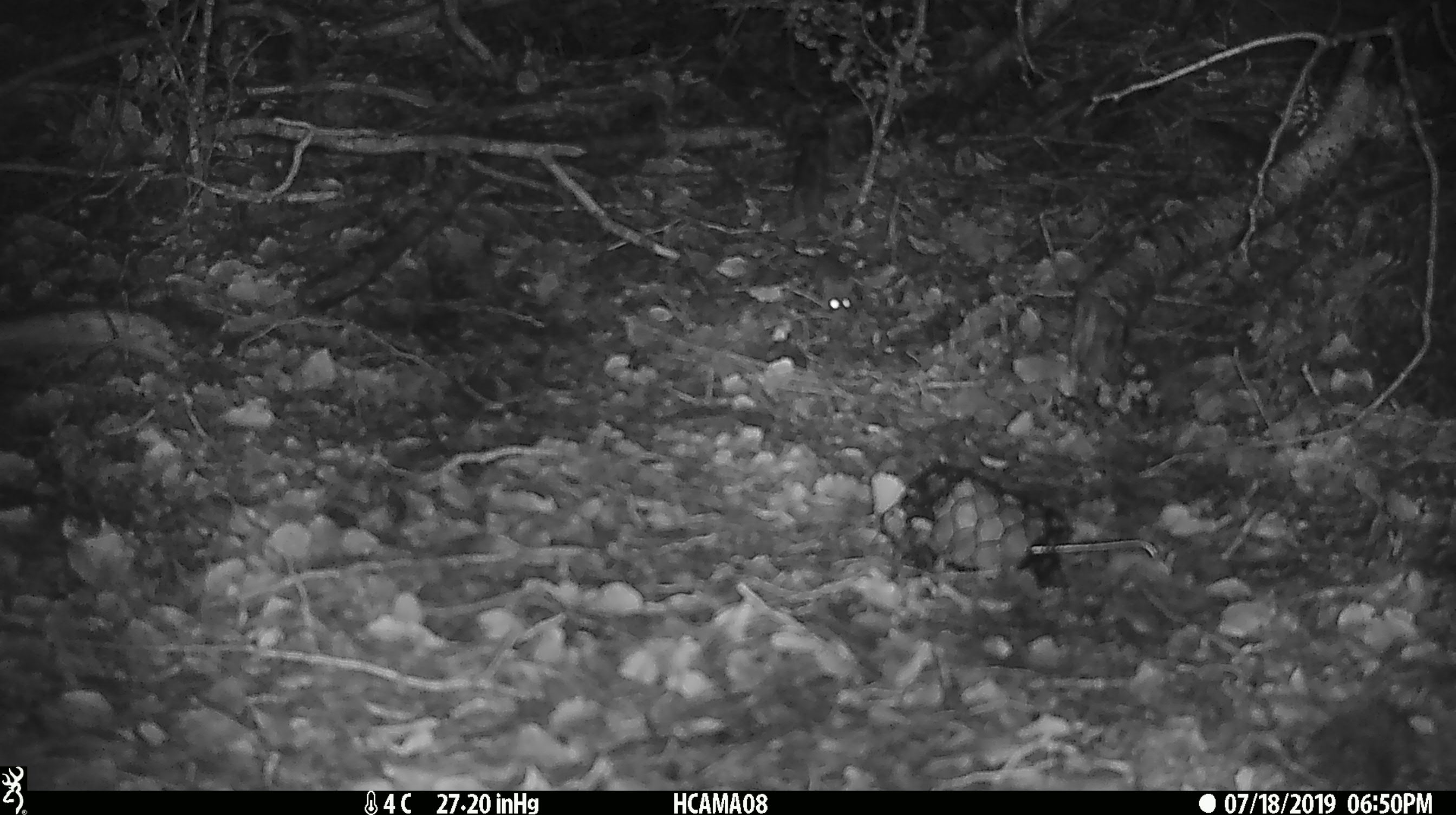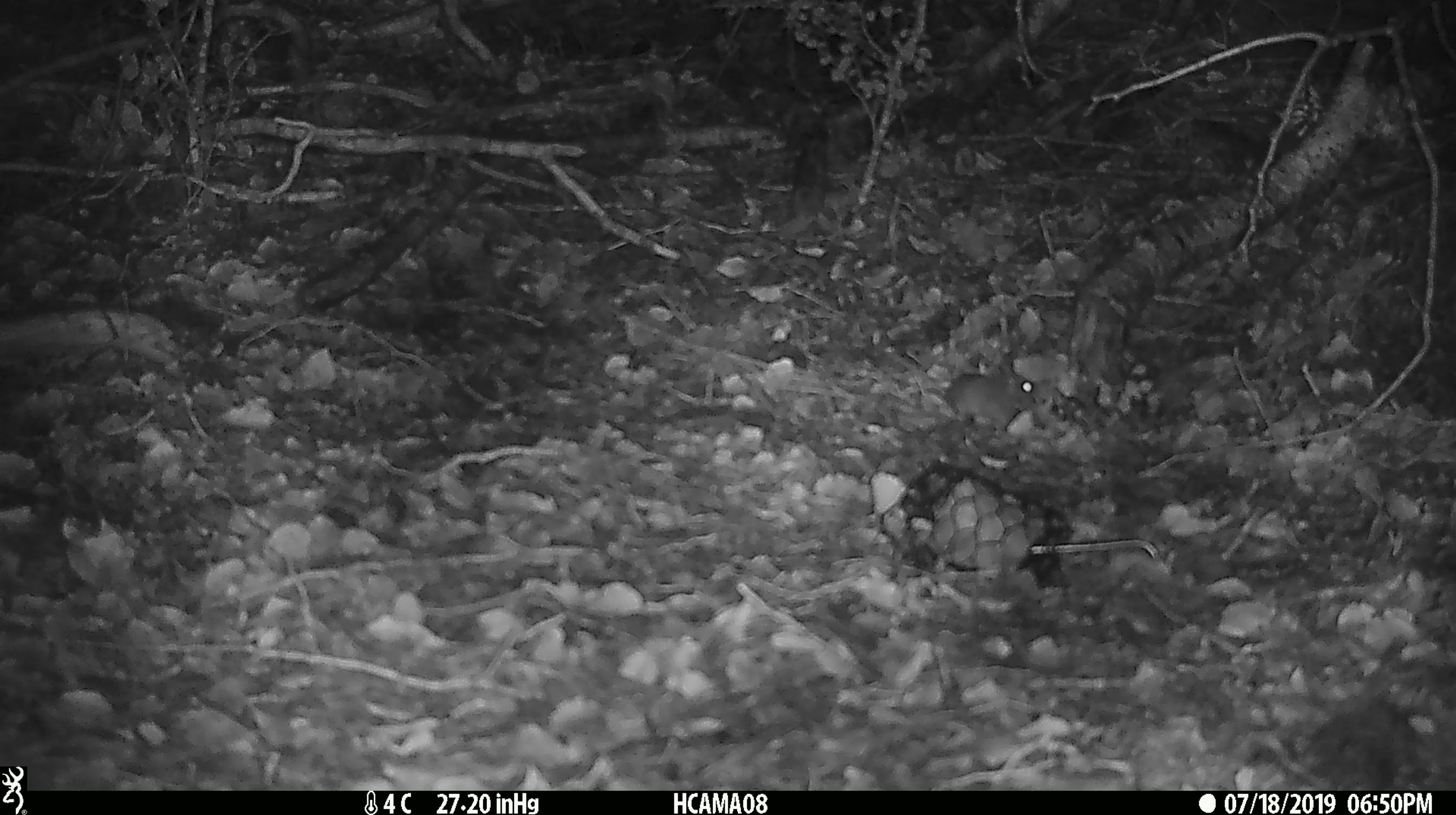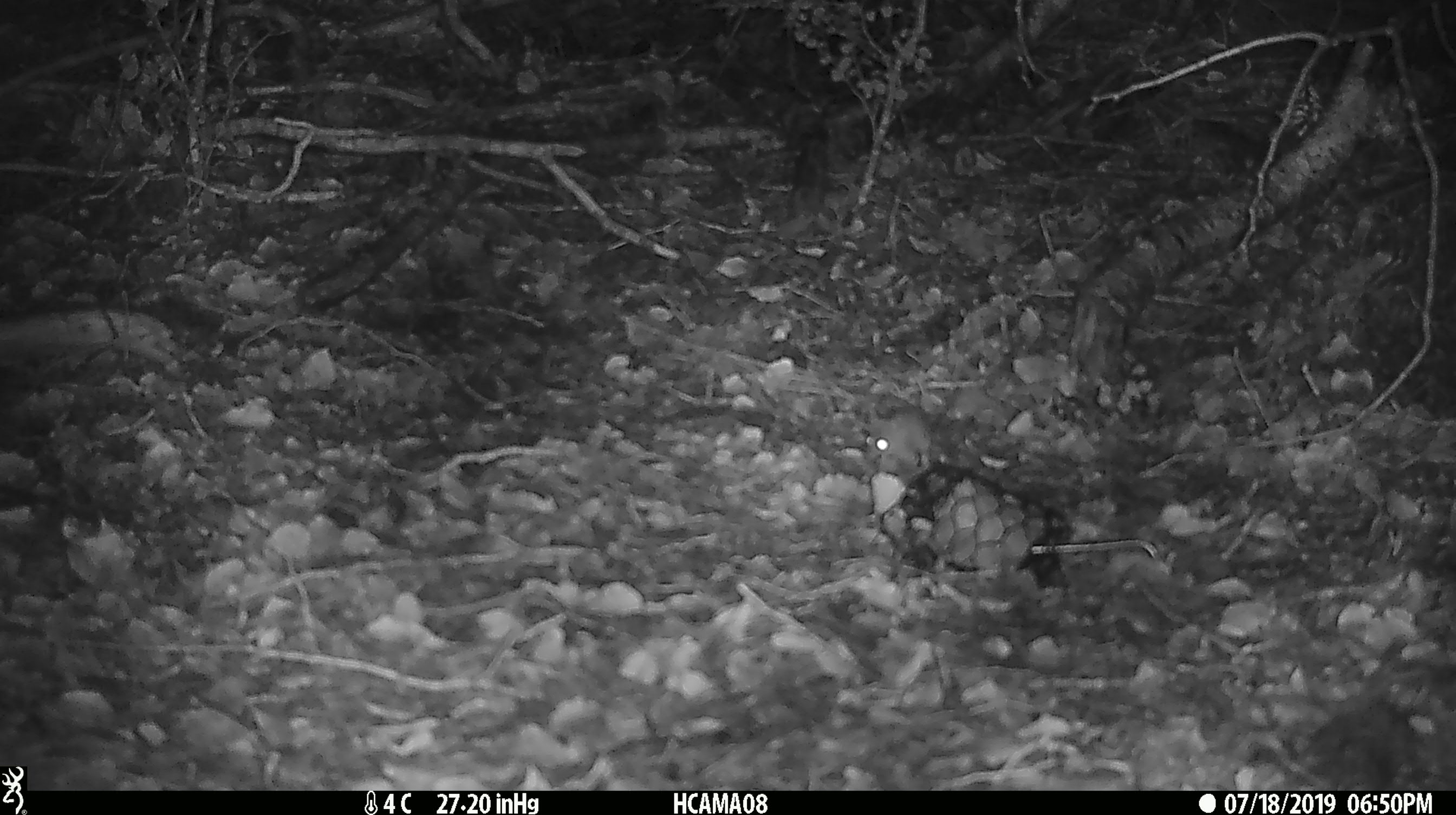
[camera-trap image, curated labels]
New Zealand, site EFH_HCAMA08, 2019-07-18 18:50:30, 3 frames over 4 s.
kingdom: Animalia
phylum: Chordata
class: Mammalia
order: Rodentia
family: Muridae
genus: Mus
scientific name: Mus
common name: mouse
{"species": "mouse (Mus)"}